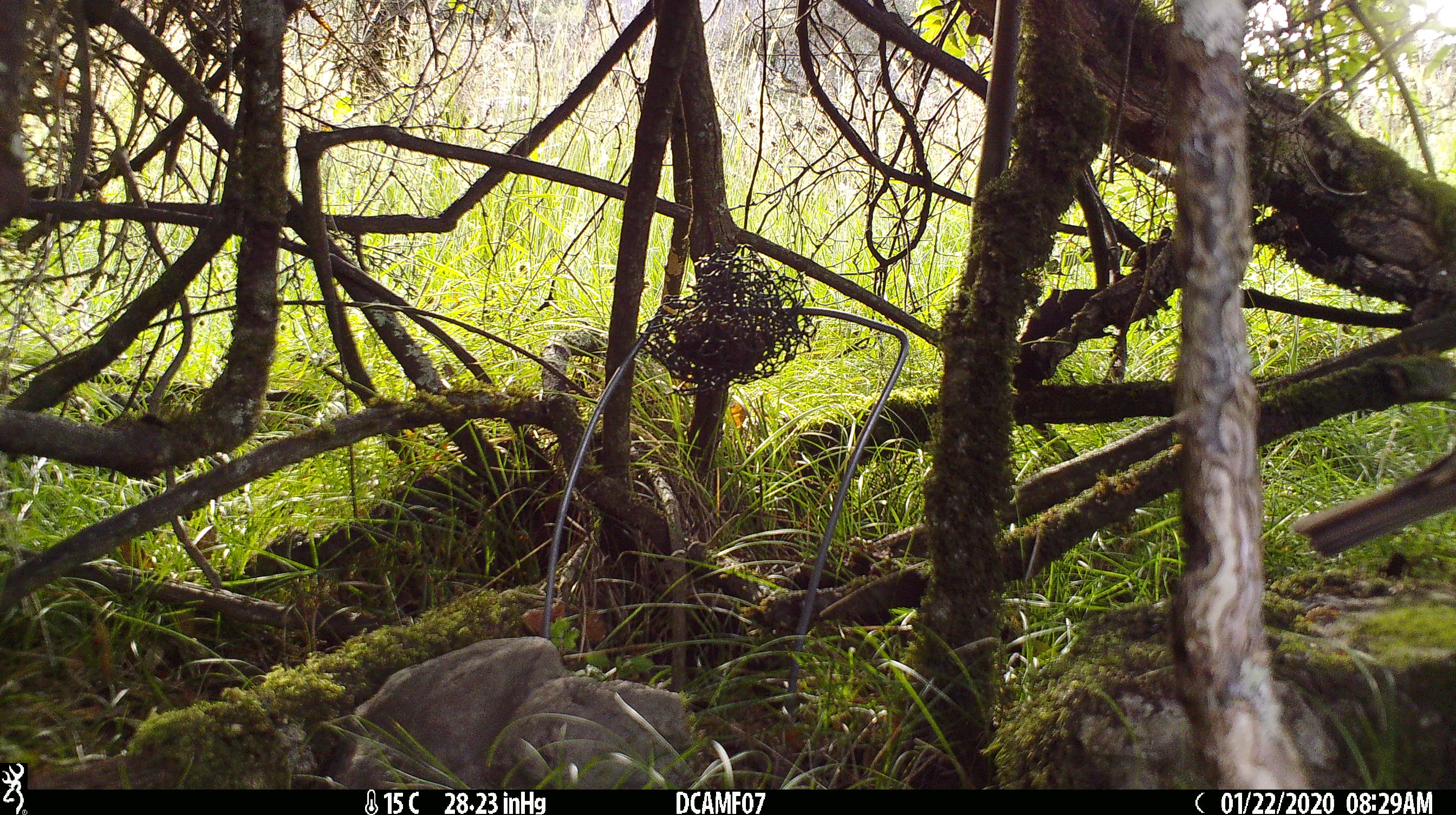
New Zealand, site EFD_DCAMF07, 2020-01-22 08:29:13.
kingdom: Animalia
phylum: Chordata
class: Aves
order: Passeriformes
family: Turdidae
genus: Turdus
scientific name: Turdus philomelos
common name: song thrush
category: thrush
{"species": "thrush (song thrush) (Turdus philomelos)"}